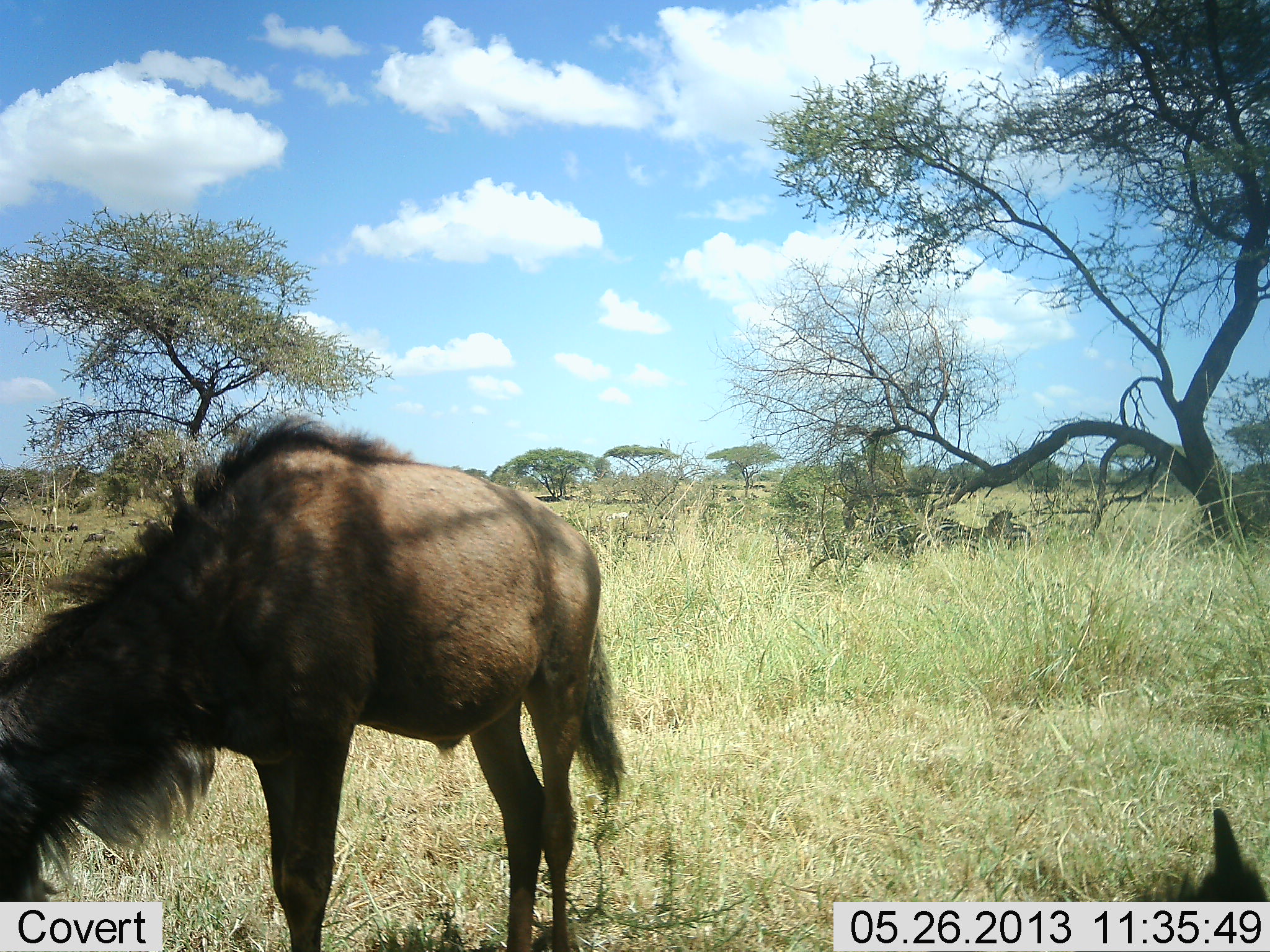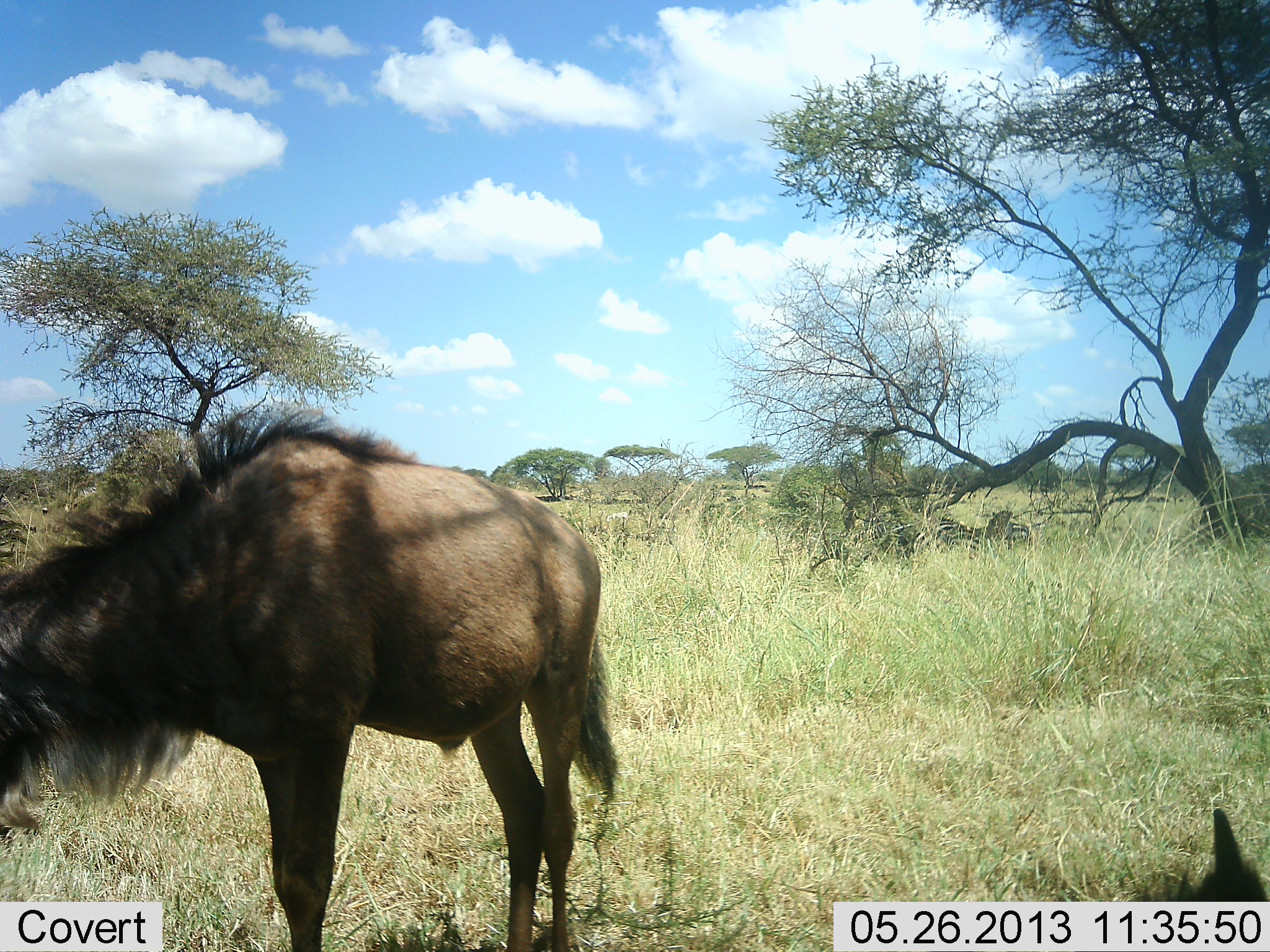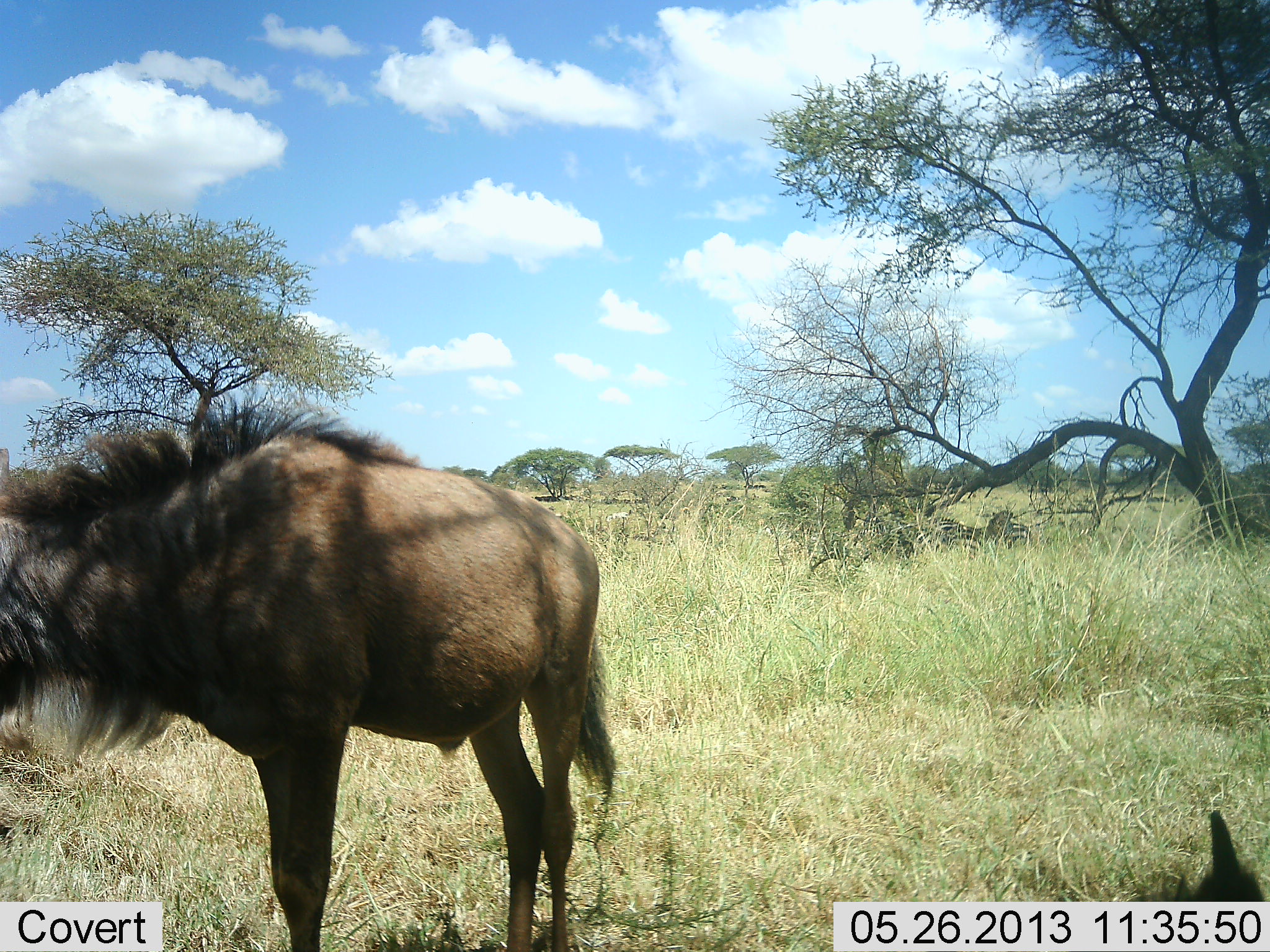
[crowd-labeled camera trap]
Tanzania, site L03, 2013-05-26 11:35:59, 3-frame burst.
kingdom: Animalia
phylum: Chordata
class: Mammalia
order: Artiodactyla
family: Bovidae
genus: Connochaetes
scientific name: Connochaetes taurinus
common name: blue wildebeest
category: wildebeest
Wildebeest (blue wildebeest) (Connochaetes taurinus), count 2. Behavior (volunteer vote fractions): standing 67%, resting 75%, moving 8%, interacting 0%. Young present (vote fraction): 17%. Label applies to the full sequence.